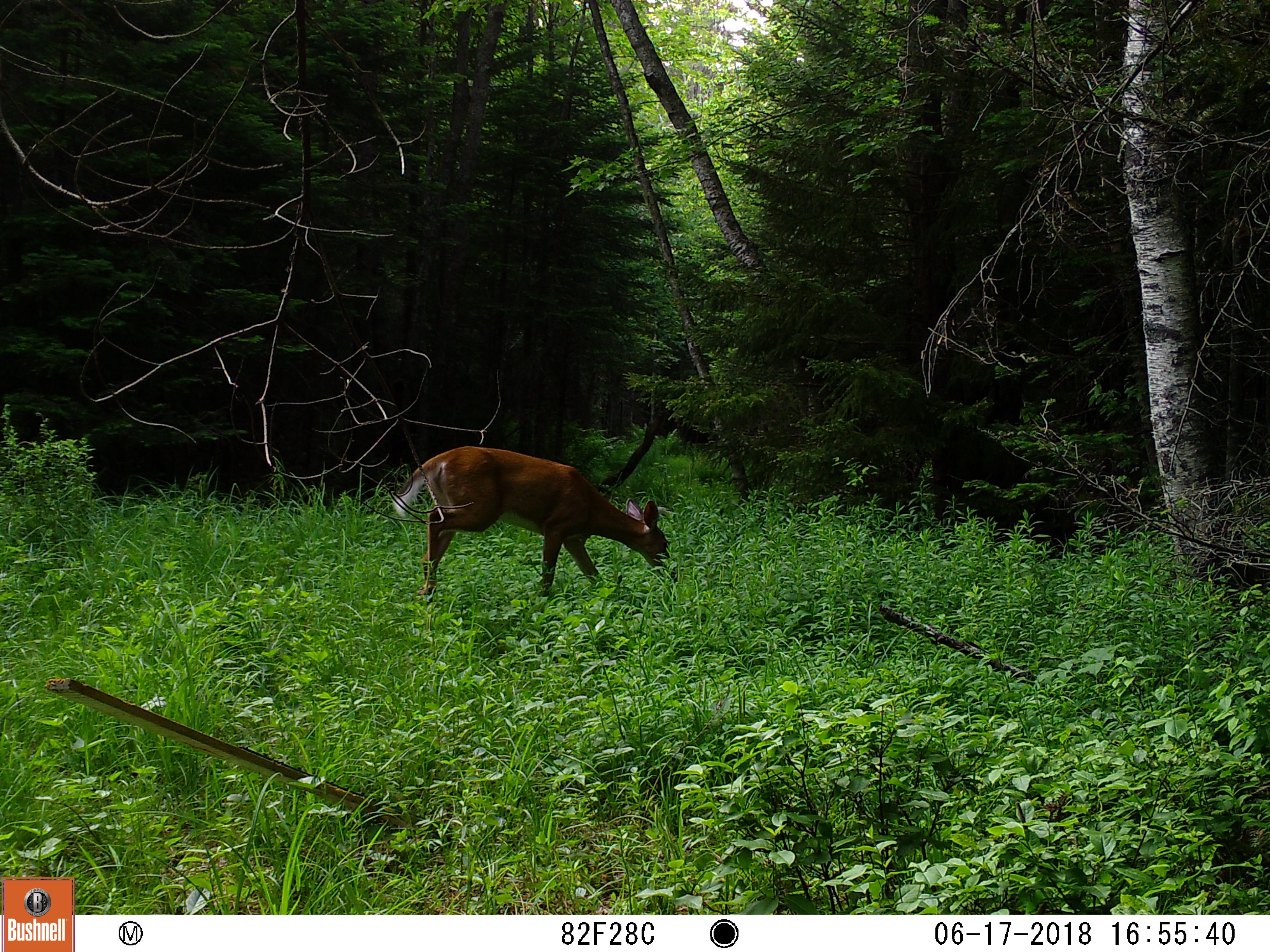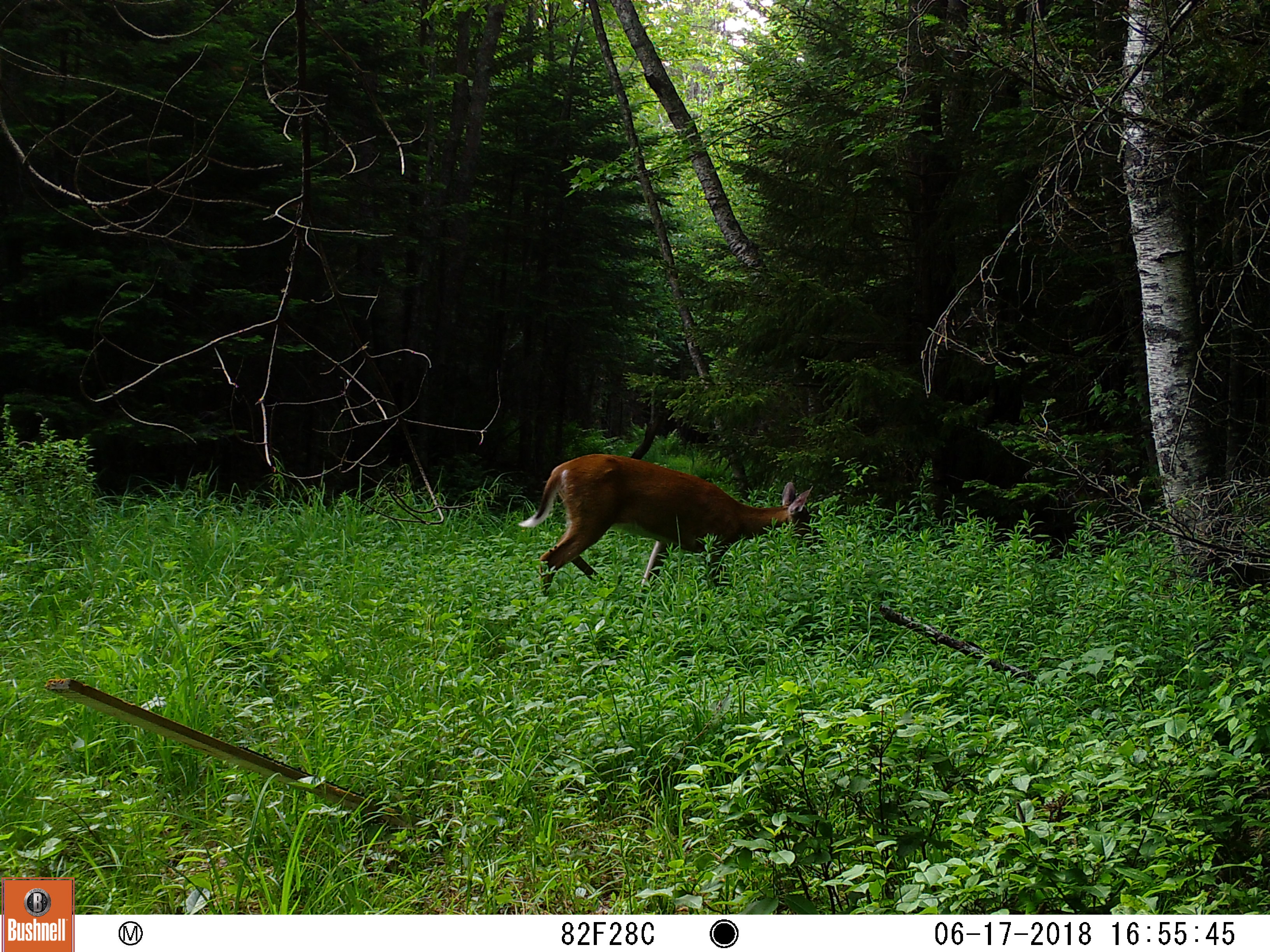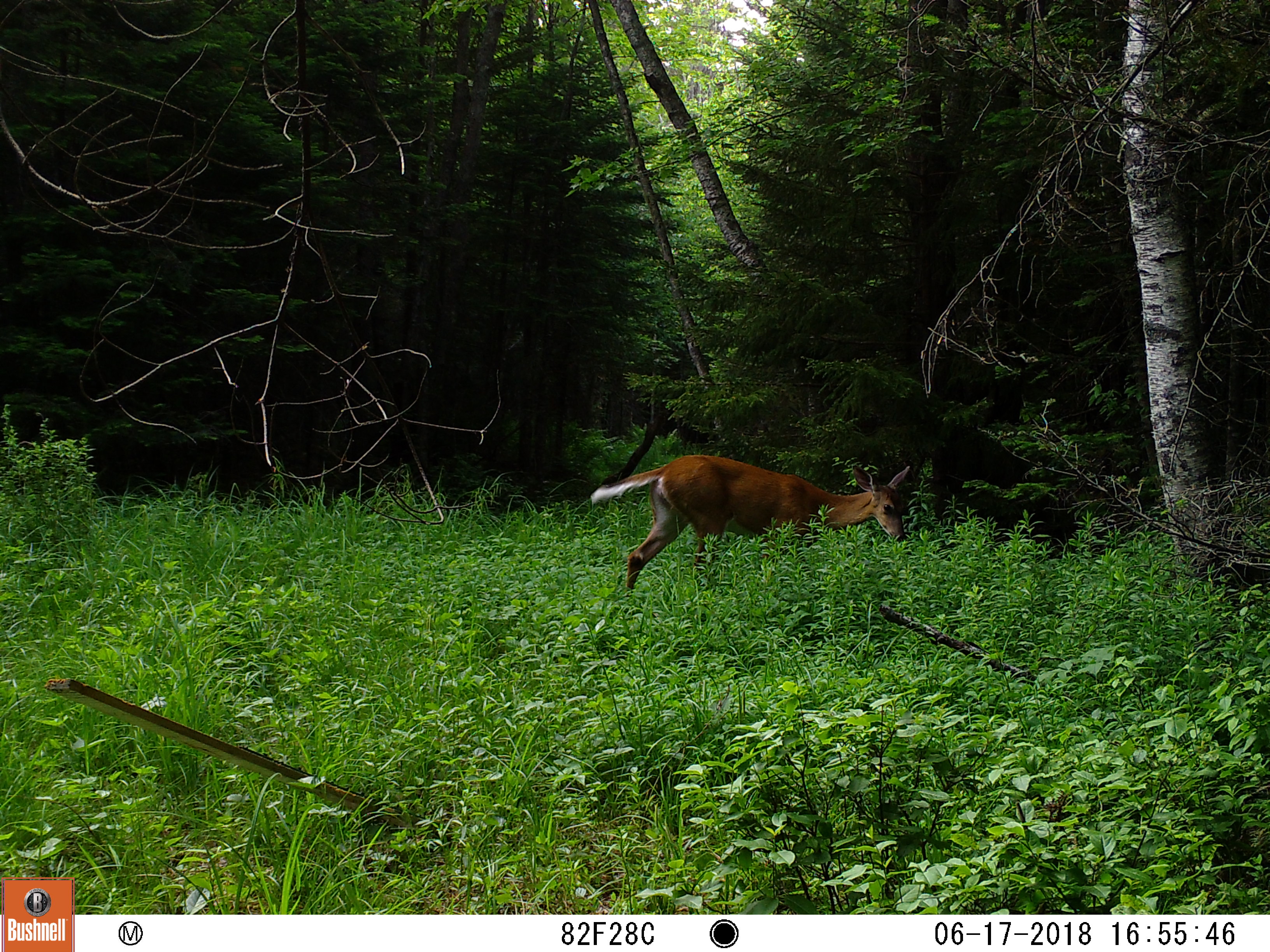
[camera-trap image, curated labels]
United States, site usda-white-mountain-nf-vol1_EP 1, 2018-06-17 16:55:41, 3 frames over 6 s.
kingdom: Animalia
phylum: Chordata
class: Mammalia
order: Artiodactyla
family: Cervidae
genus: Odocoileus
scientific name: Odocoileus virginianus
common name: white-tailed deer